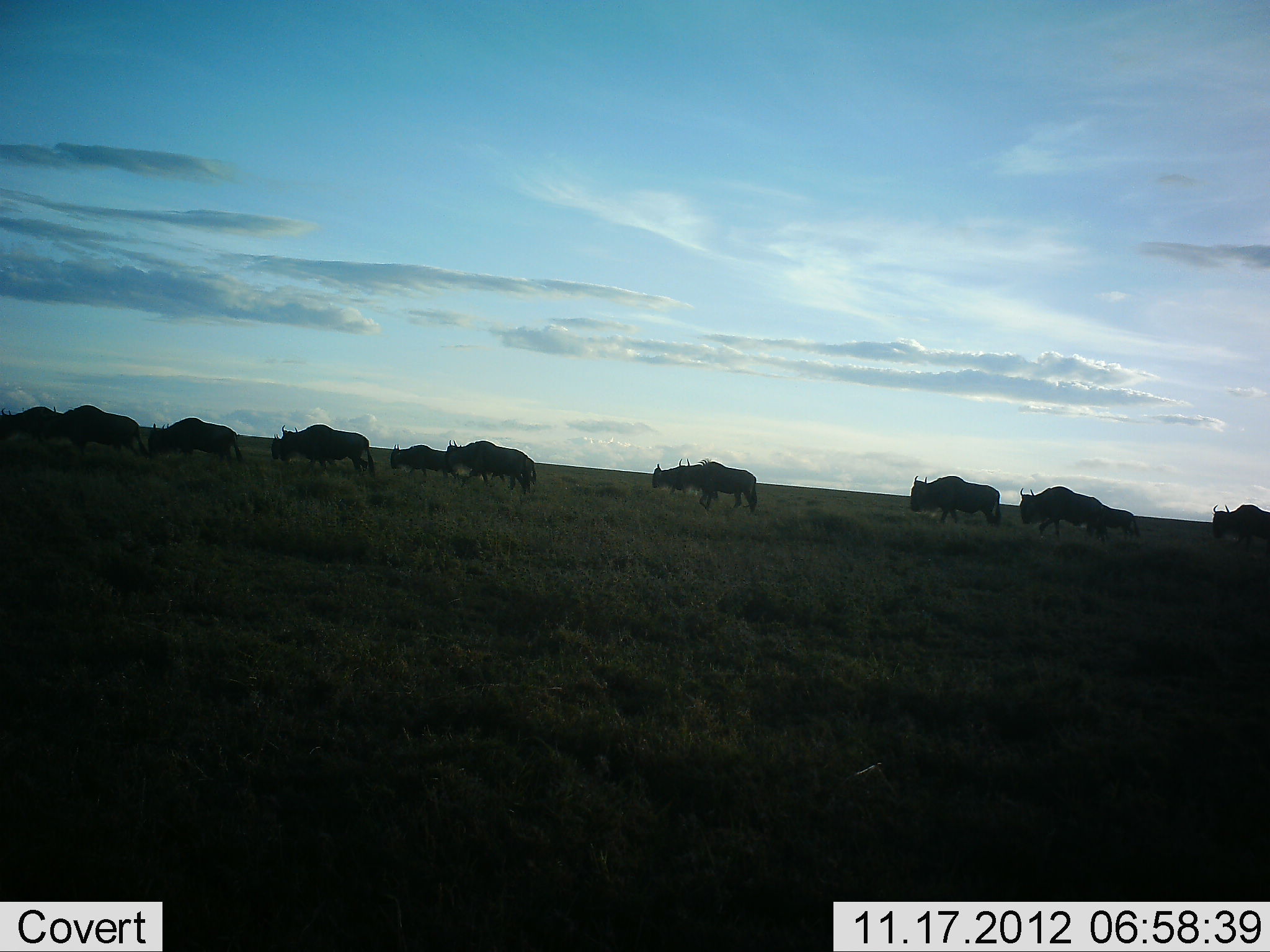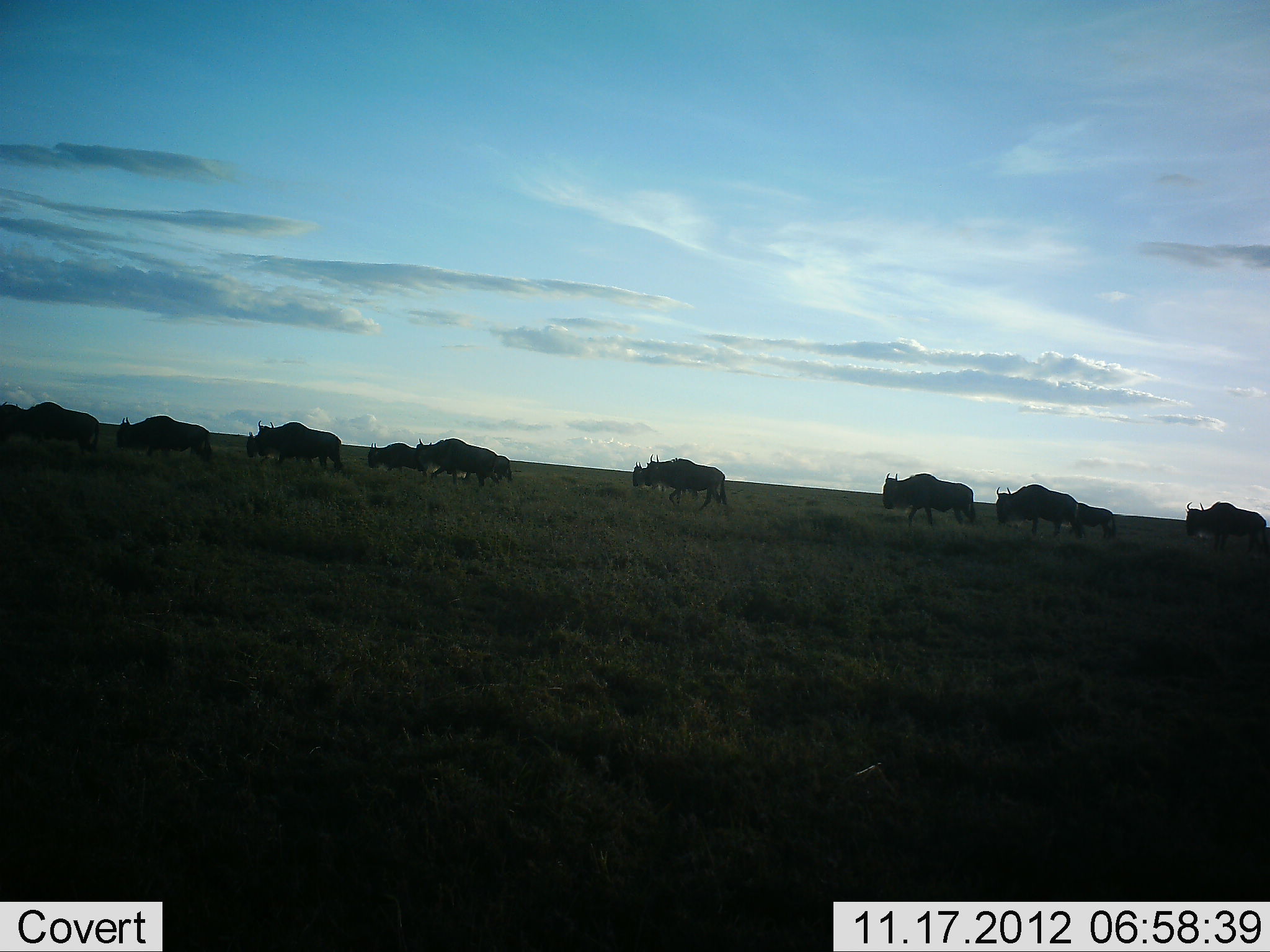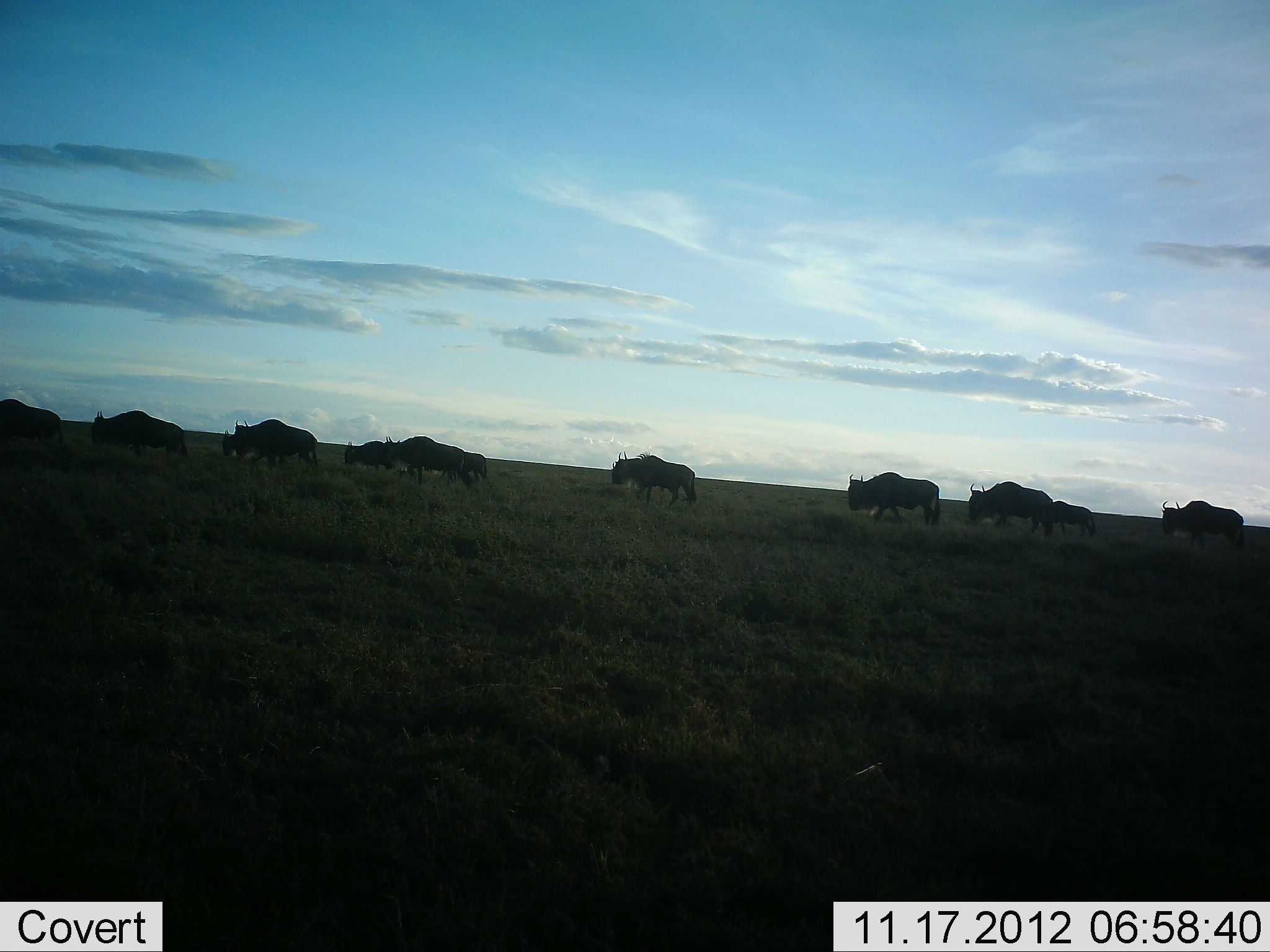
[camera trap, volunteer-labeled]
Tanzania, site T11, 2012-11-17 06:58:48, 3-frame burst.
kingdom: Animalia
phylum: Chordata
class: Mammalia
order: Artiodactyla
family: Bovidae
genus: Connochaetes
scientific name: Connochaetes taurinus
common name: blue wildebeest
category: wildebeest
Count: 11-50.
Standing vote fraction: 0%.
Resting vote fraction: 0%.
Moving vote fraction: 100%.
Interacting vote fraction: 0%.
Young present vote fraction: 0%.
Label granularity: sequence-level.